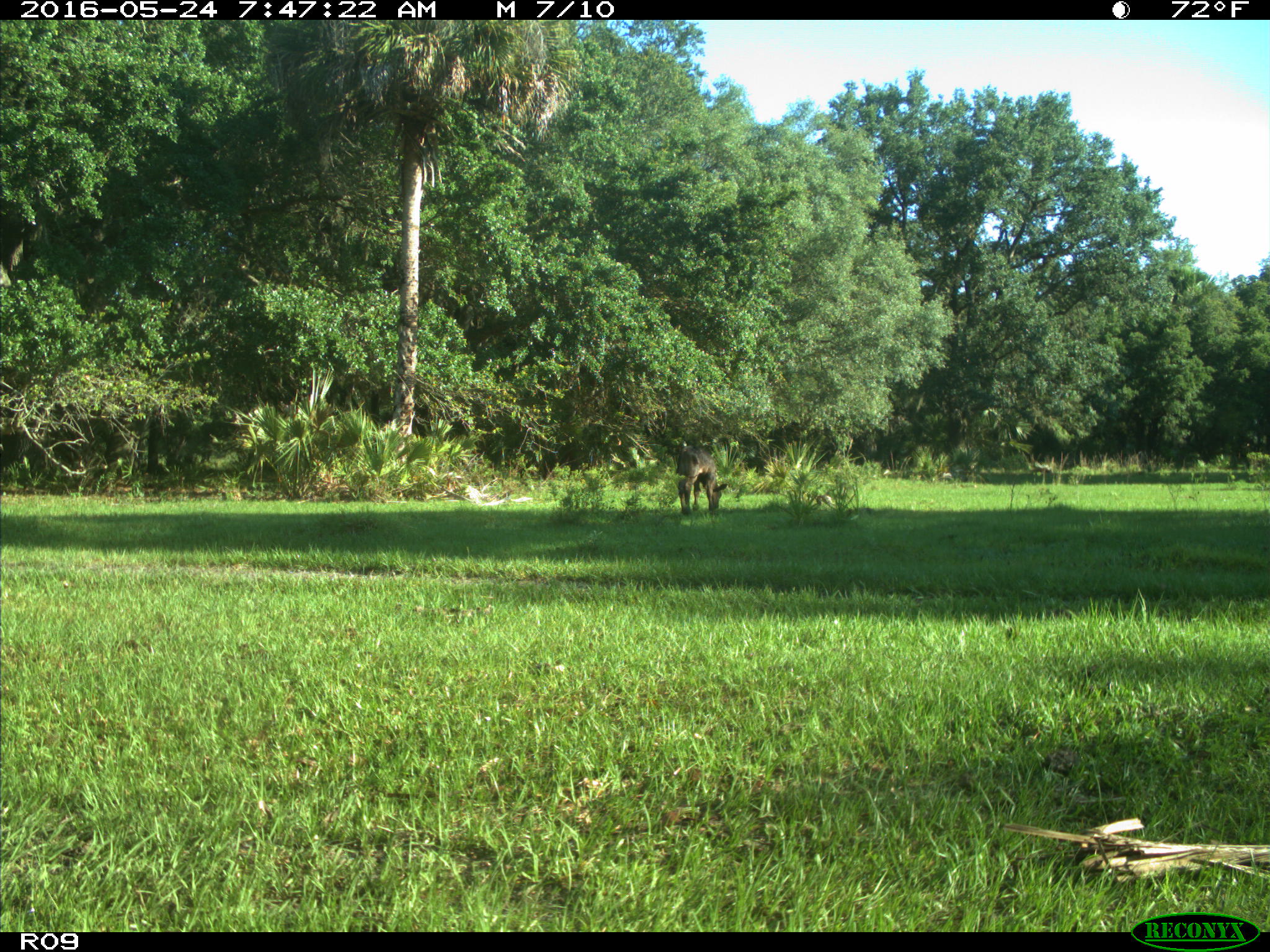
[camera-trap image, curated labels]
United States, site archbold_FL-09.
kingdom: Animalia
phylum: Chordata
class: Mammalia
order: Artiodactyla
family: Bovidae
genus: Bos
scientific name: Bos taurus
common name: domestic cow